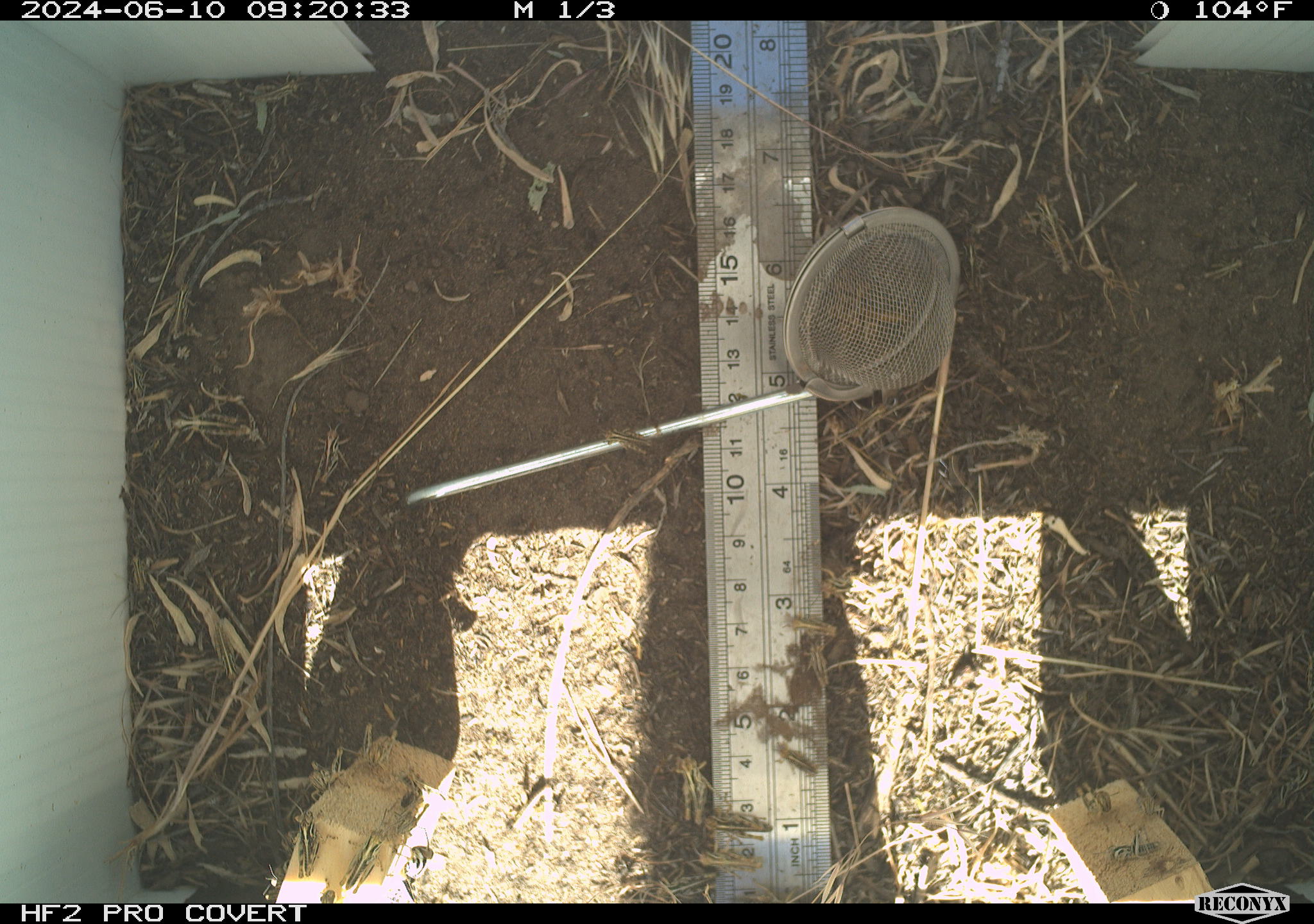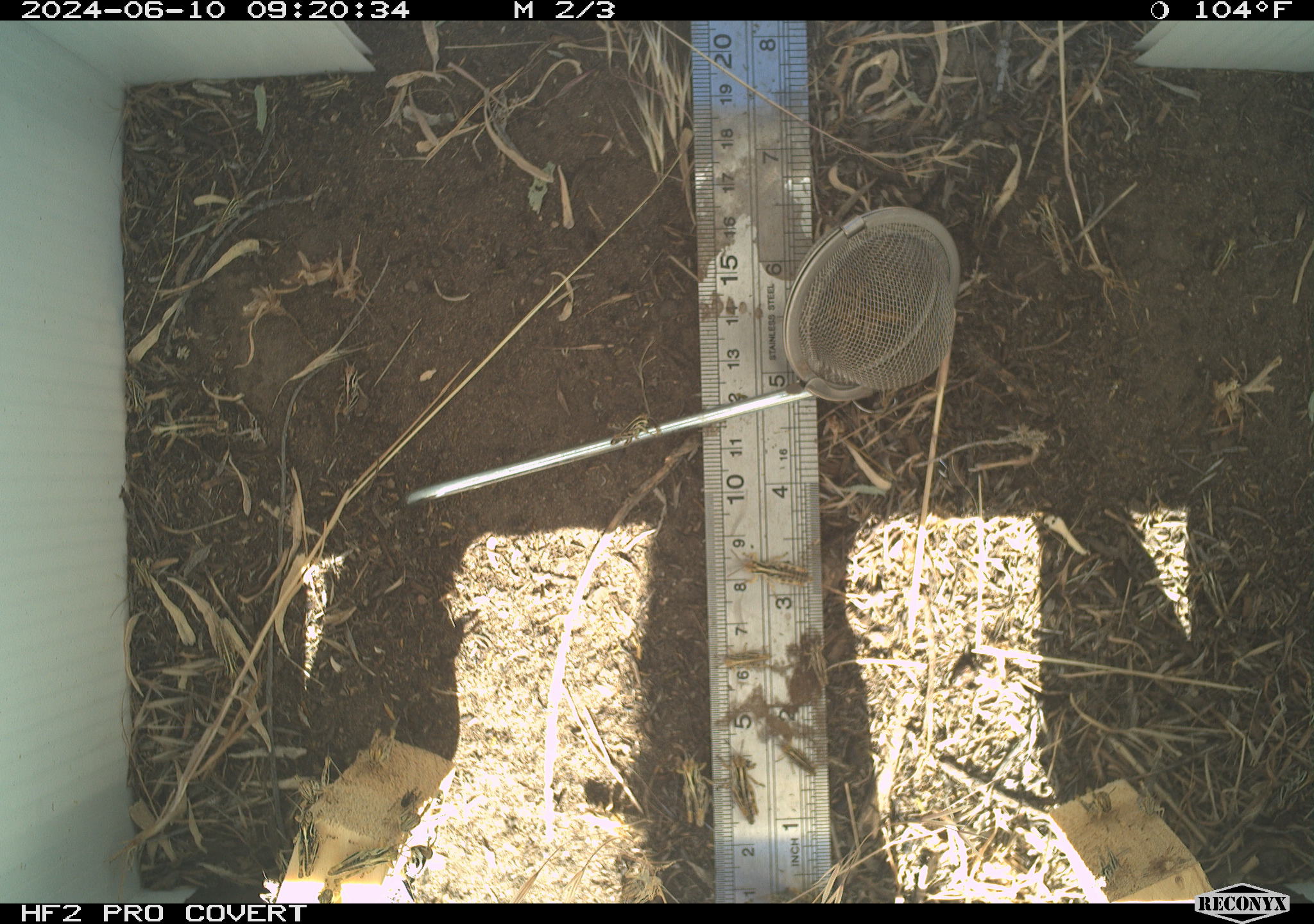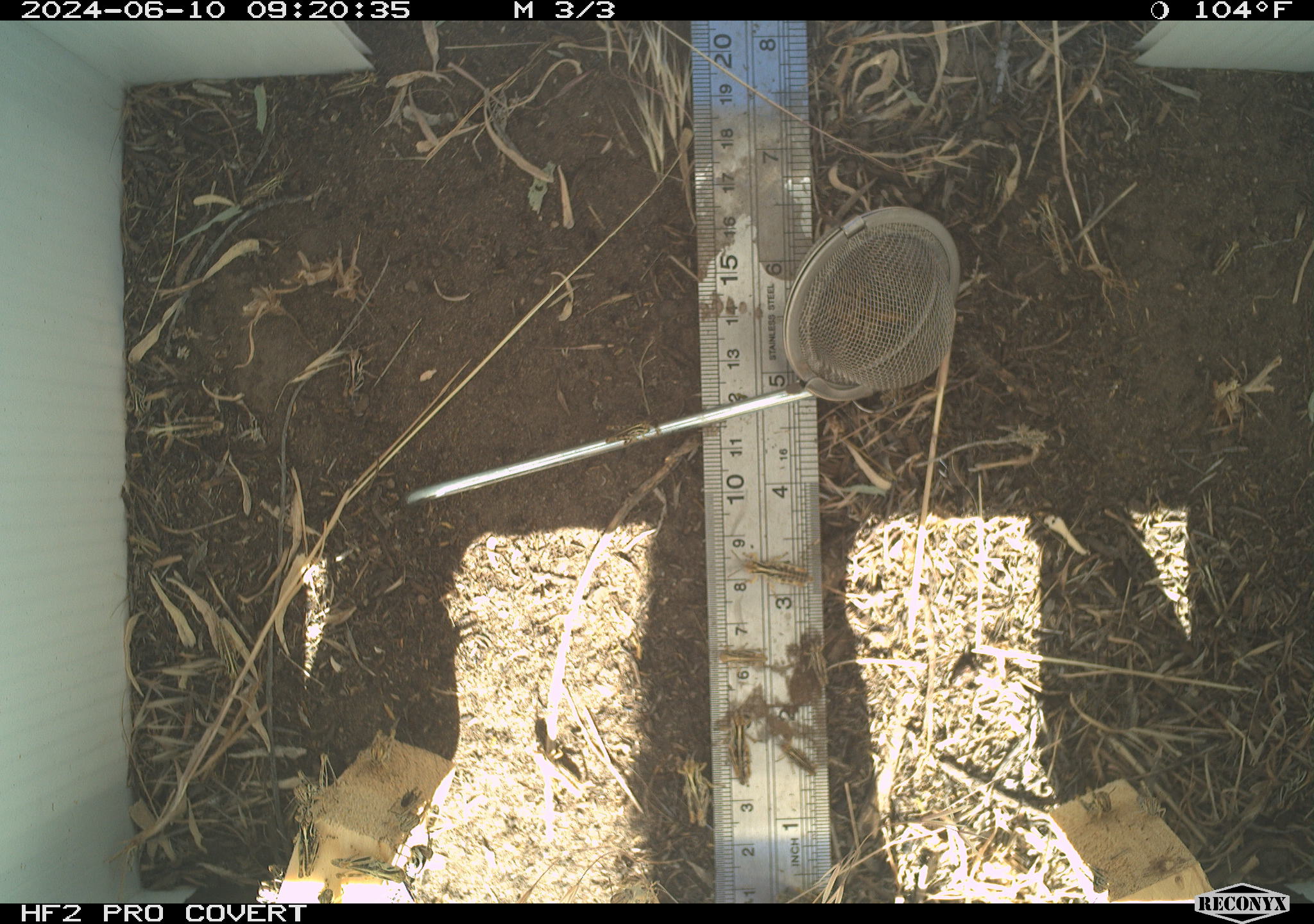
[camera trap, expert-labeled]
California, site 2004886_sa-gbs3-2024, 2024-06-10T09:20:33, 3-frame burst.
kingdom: Animalia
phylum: Arthropoda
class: Insecta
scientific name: Insecta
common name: insect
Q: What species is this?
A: Insect (Insecta).